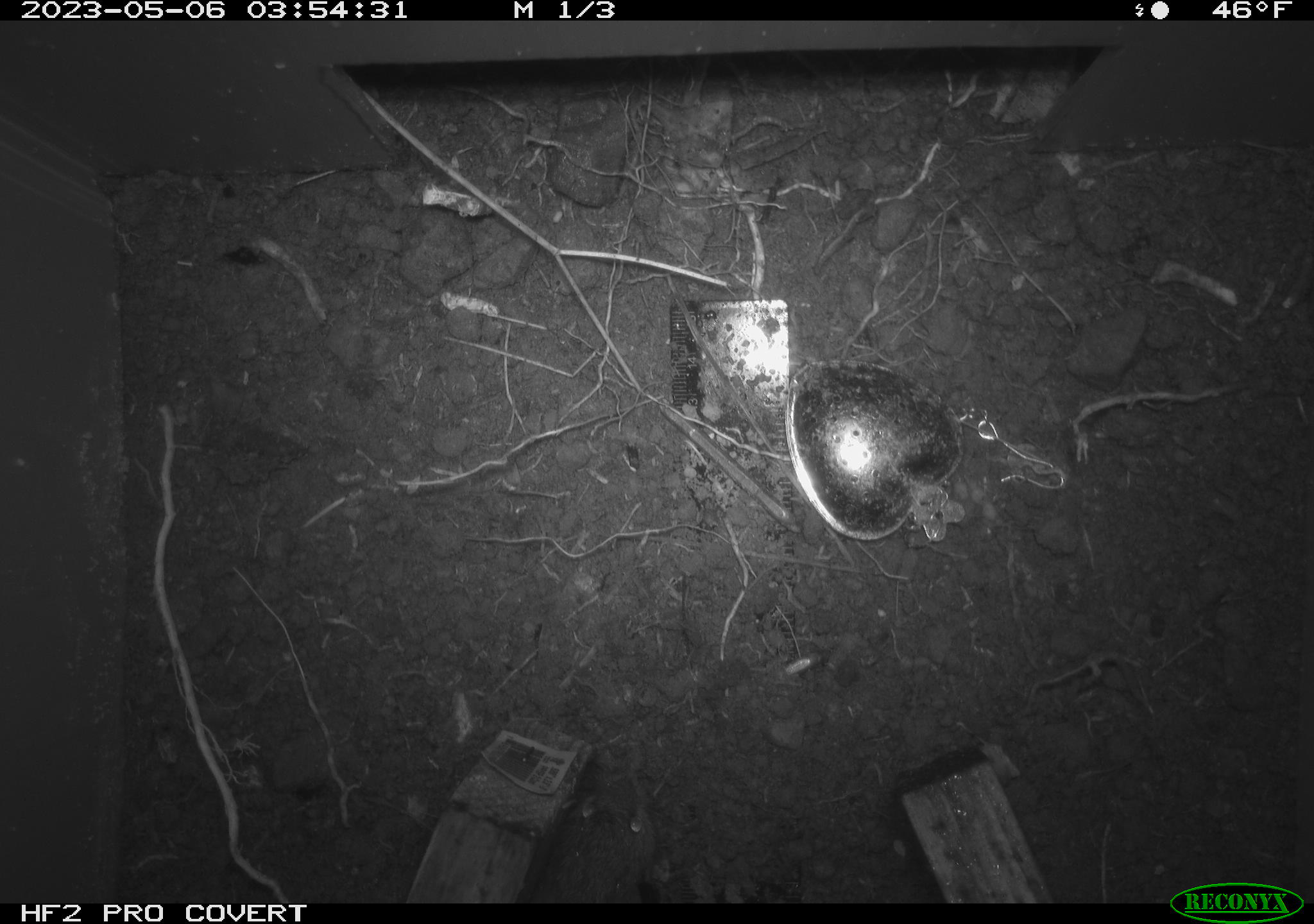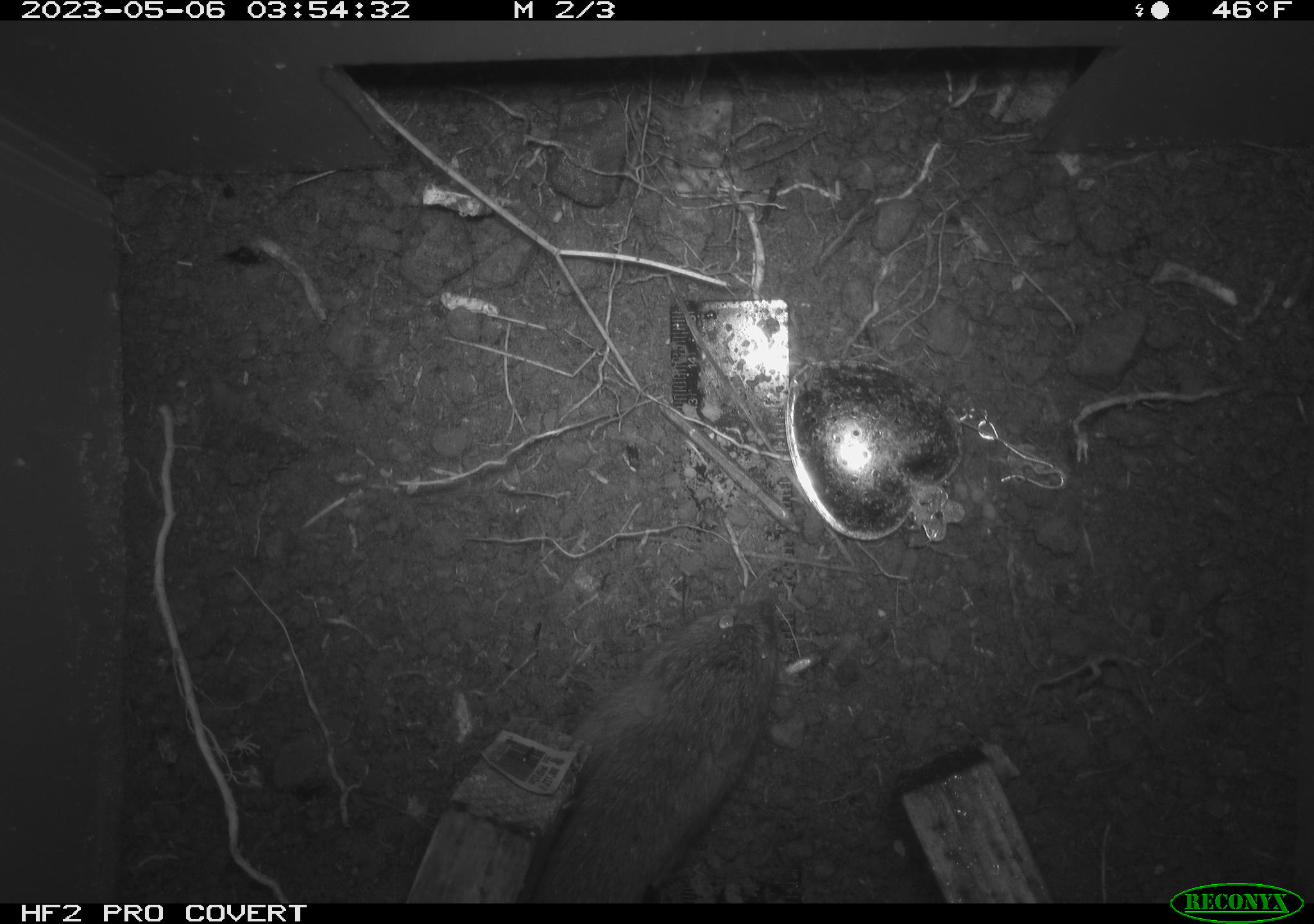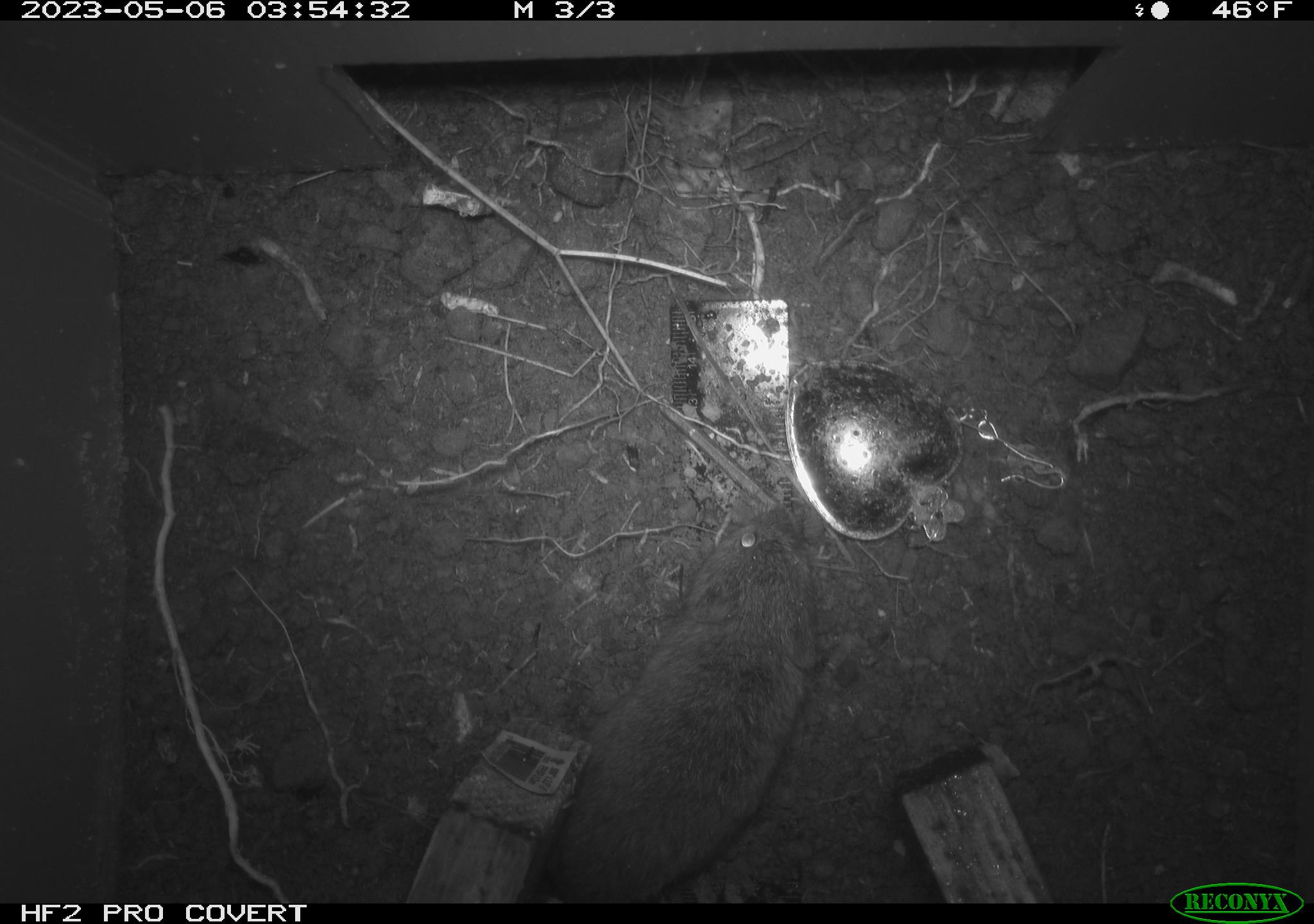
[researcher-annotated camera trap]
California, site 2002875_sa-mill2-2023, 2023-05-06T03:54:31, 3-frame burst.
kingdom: Animalia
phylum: Chordata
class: Mammalia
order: Rodentia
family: Cricetidae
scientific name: Arvicolinae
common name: voles, lemmings, and muskrats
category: arvicolinae subfamily